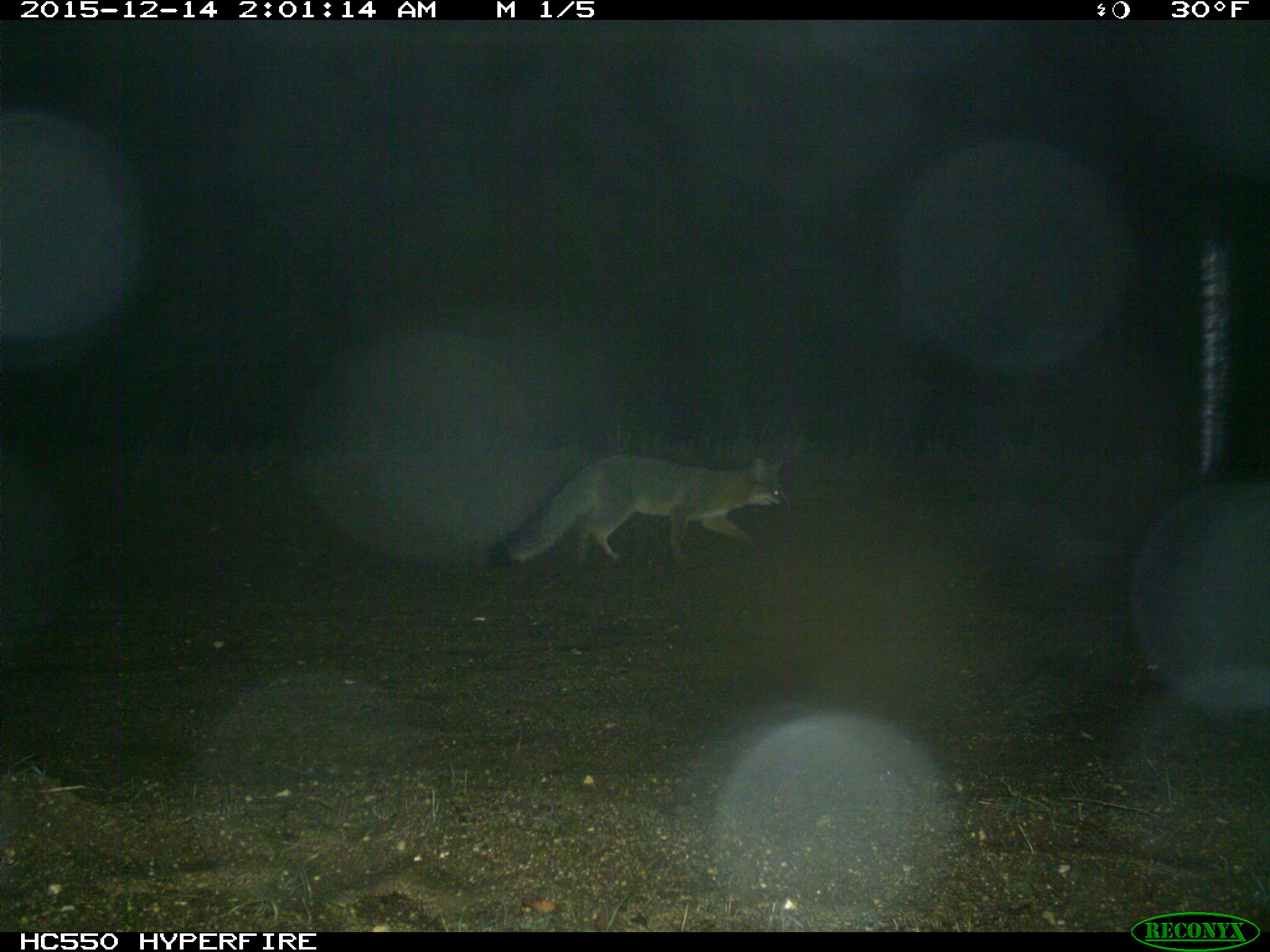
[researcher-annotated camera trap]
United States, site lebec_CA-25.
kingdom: Animalia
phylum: Chordata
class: Mammalia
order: Carnivora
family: Canidae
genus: Urocyon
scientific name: Urocyon cinereoargenteus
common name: gray fox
Urocyon cinereoargenteus (gray fox).